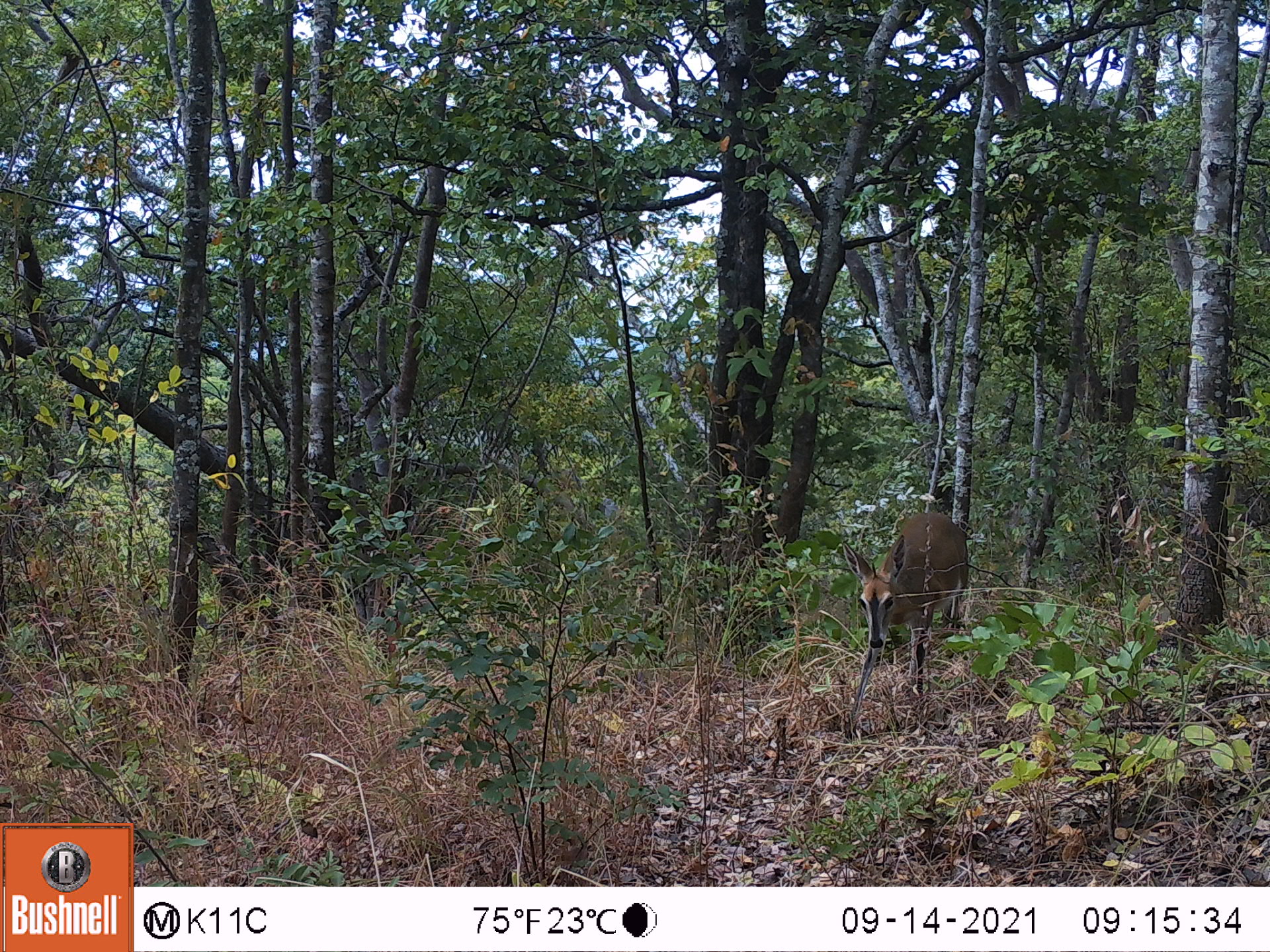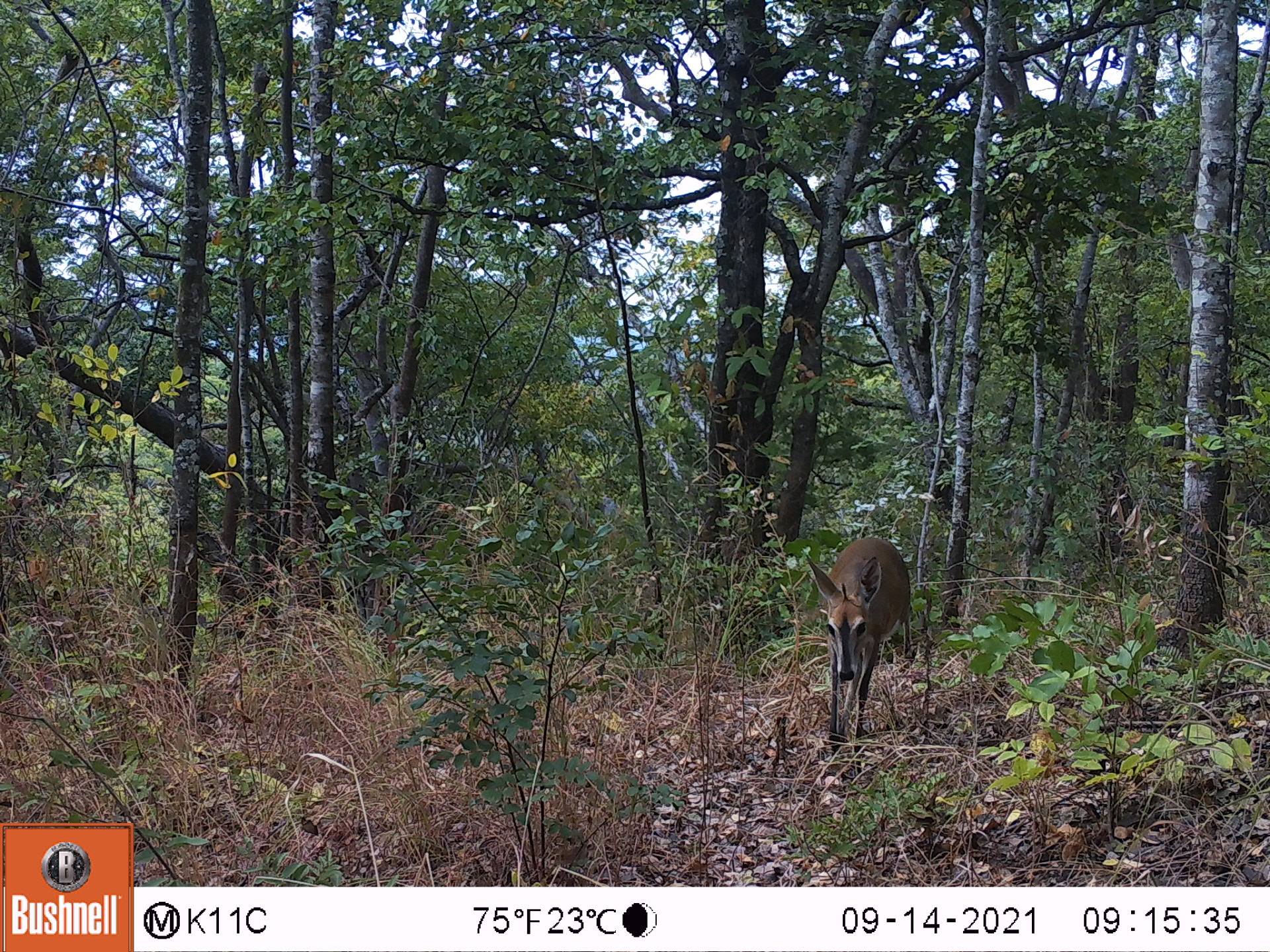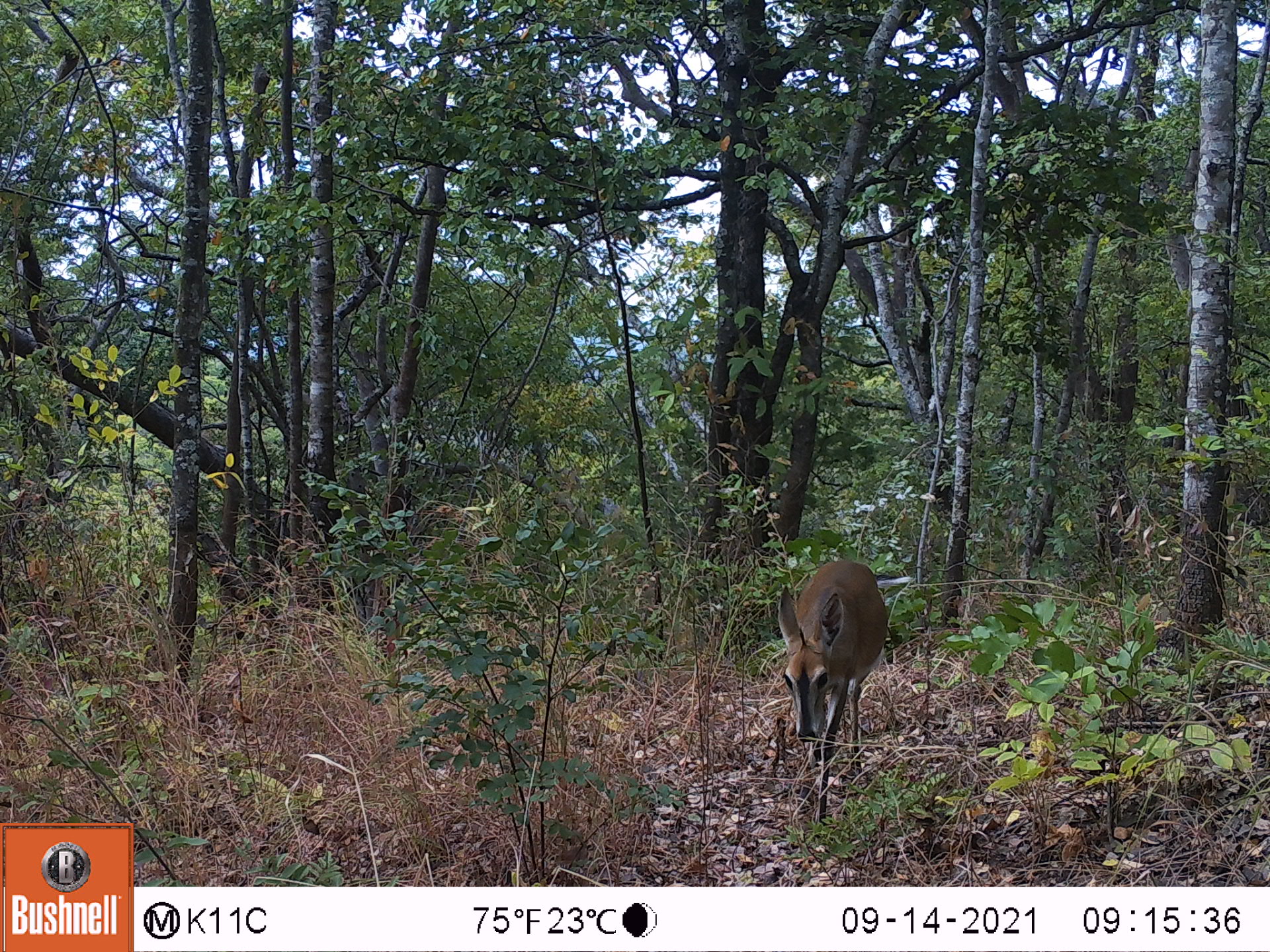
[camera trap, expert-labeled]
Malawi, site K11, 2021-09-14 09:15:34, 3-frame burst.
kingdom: Animalia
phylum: Chordata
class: Mammalia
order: Artiodactyla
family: Bovidae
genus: Sylvicapra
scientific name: Sylvicapra grimmia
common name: common duiker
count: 1